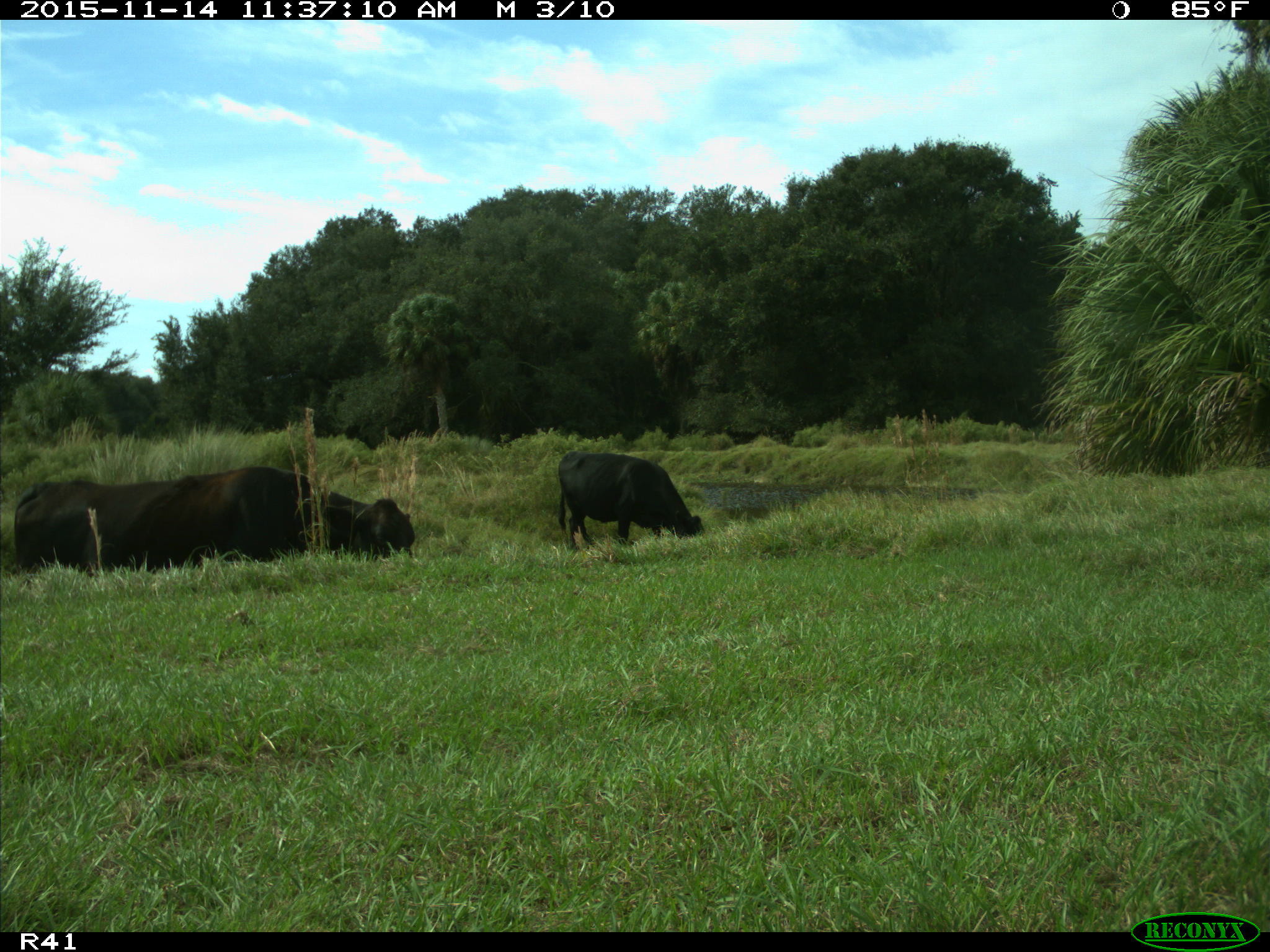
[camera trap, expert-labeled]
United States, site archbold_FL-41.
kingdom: Animalia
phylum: Chordata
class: Mammalia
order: Artiodactyla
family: Bovidae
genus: Bos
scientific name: Bos taurus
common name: domestic cow